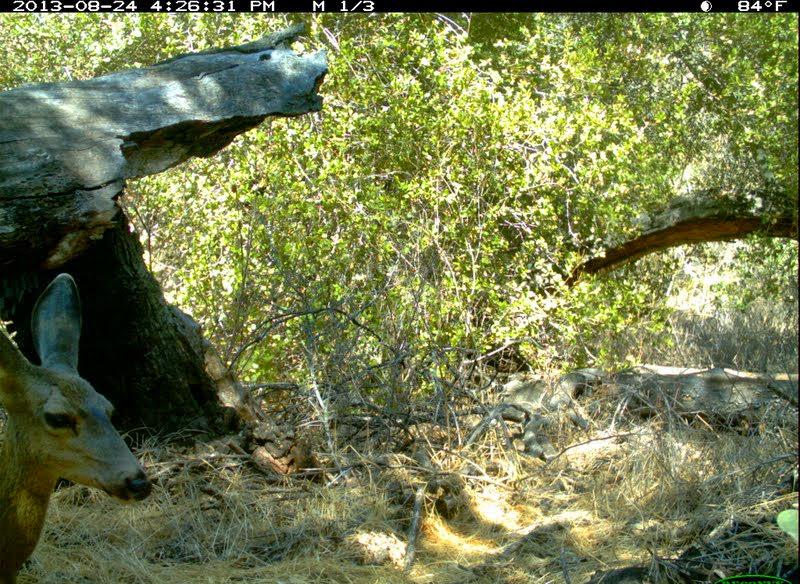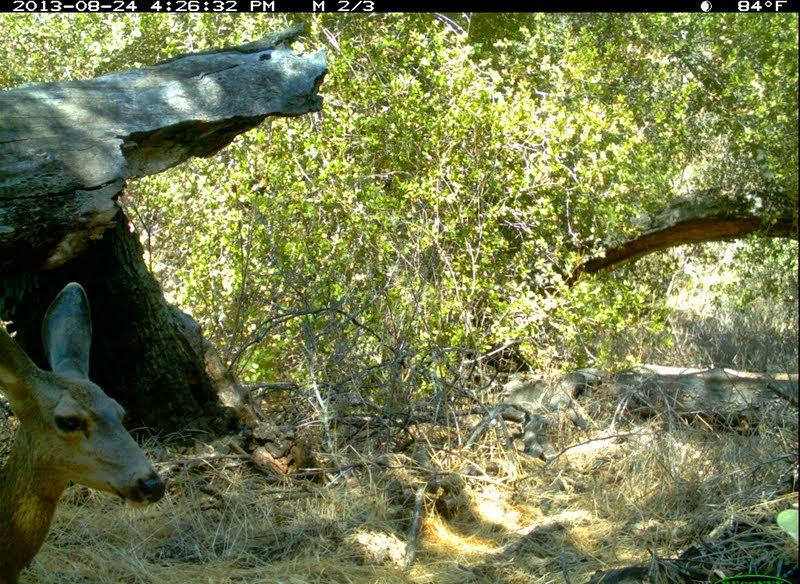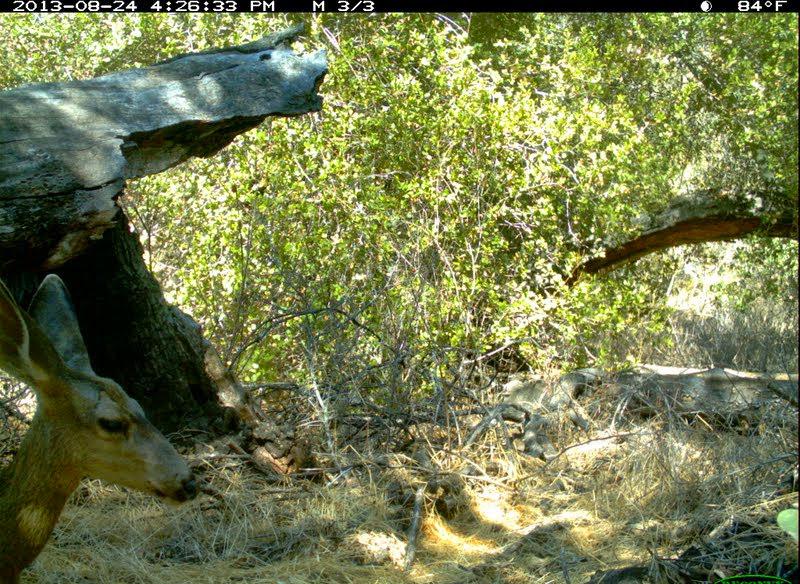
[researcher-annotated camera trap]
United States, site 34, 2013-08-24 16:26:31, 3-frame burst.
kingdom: Animalia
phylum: Chordata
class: Mammalia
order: Artiodactyla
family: Cervidae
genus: Odocoileus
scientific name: Odocoileus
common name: deer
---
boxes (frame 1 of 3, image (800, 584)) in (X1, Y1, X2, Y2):
deer: (0, 276, 152, 584)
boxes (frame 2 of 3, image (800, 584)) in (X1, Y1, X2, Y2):
deer: (0, 282, 168, 584)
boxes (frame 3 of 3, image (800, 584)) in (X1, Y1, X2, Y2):
deer: (0, 269, 201, 584)